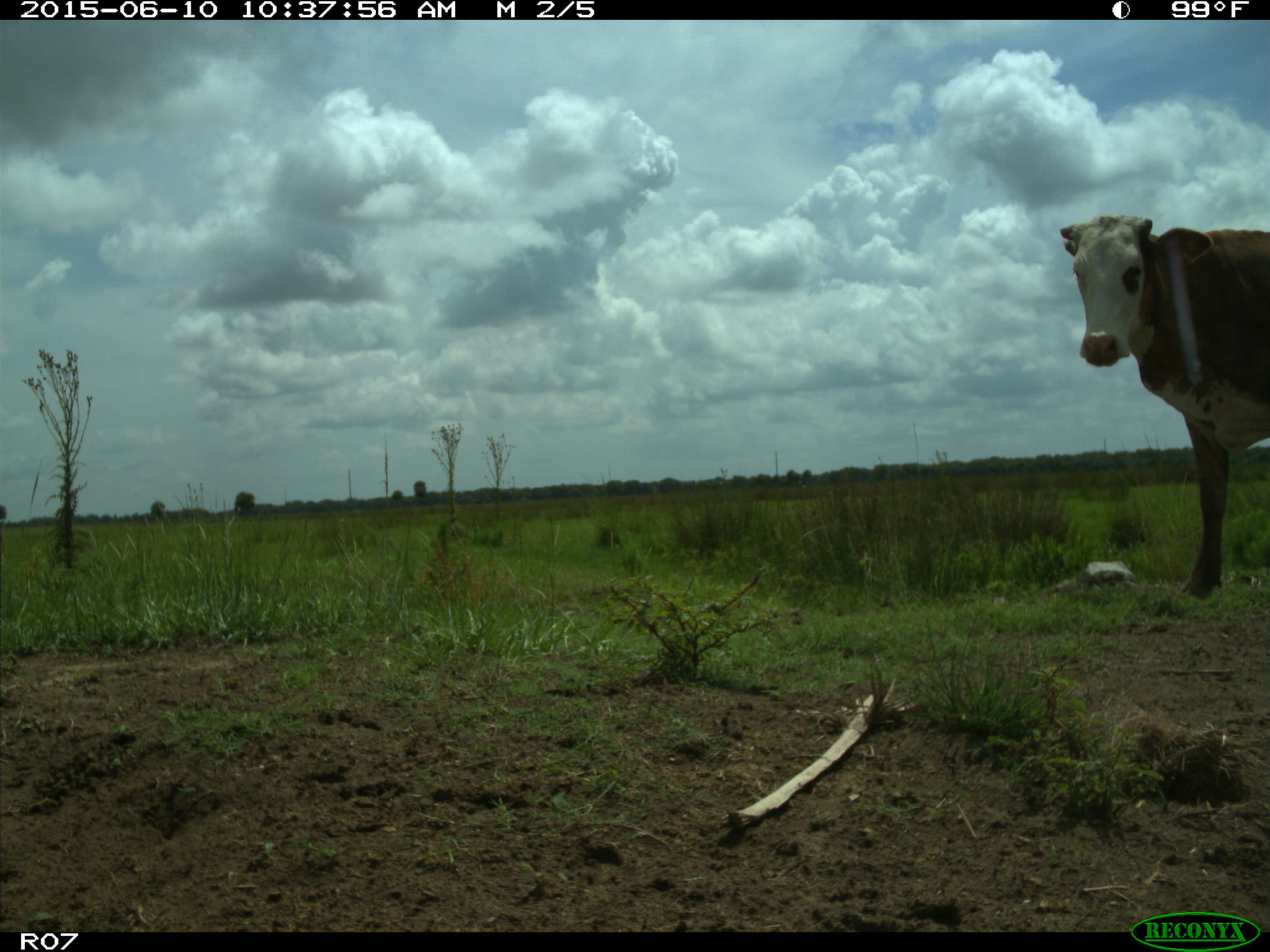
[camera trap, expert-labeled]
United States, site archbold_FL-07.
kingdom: Animalia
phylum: Chordata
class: Mammalia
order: Artiodactyla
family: Bovidae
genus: Bos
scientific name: Bos taurus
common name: domestic cow